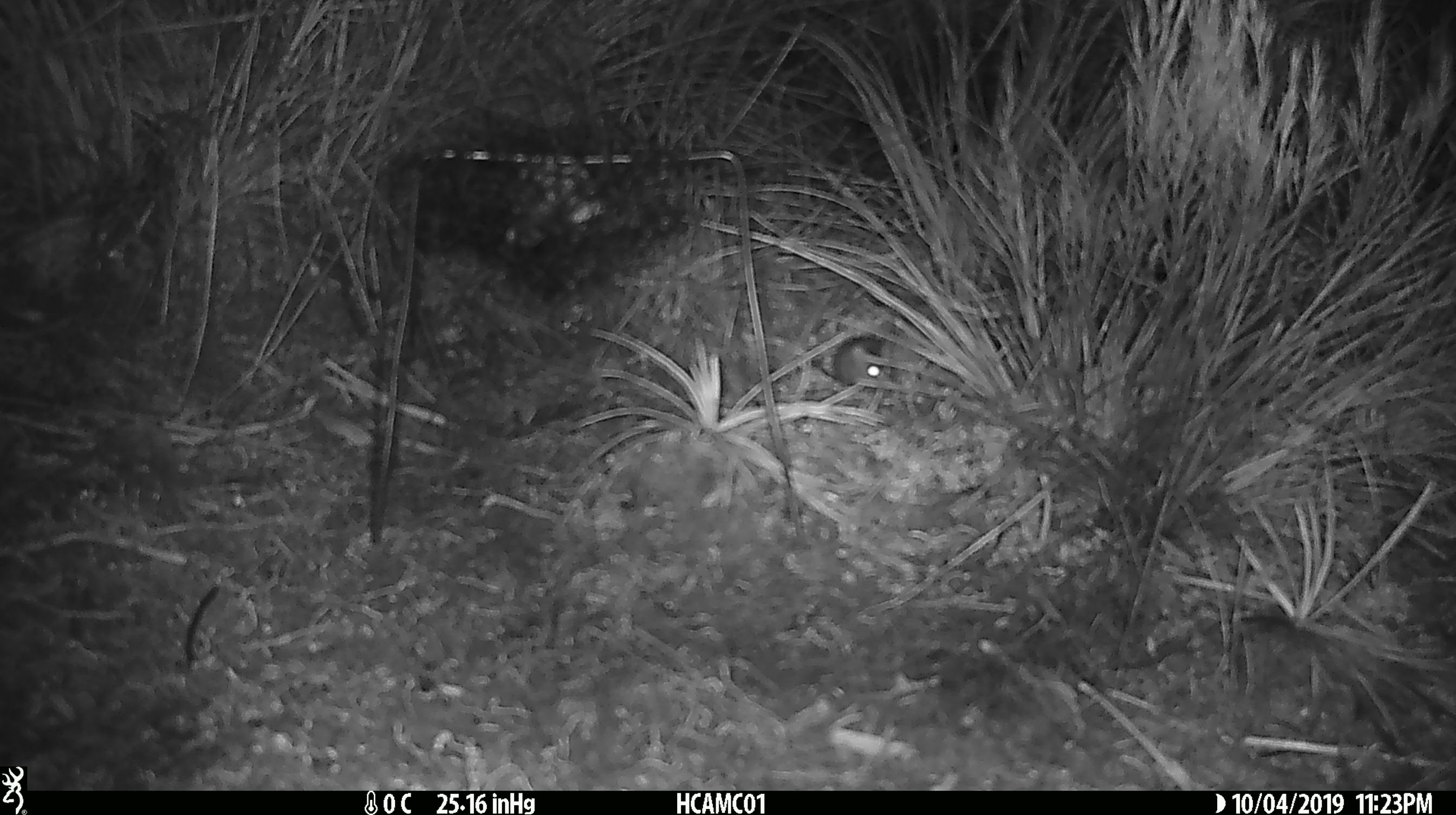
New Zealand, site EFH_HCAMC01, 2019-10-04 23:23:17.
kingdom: Animalia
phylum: Chordata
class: Mammalia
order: Rodentia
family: Muridae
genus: Mus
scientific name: Mus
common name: mouse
Mouse (Mus).